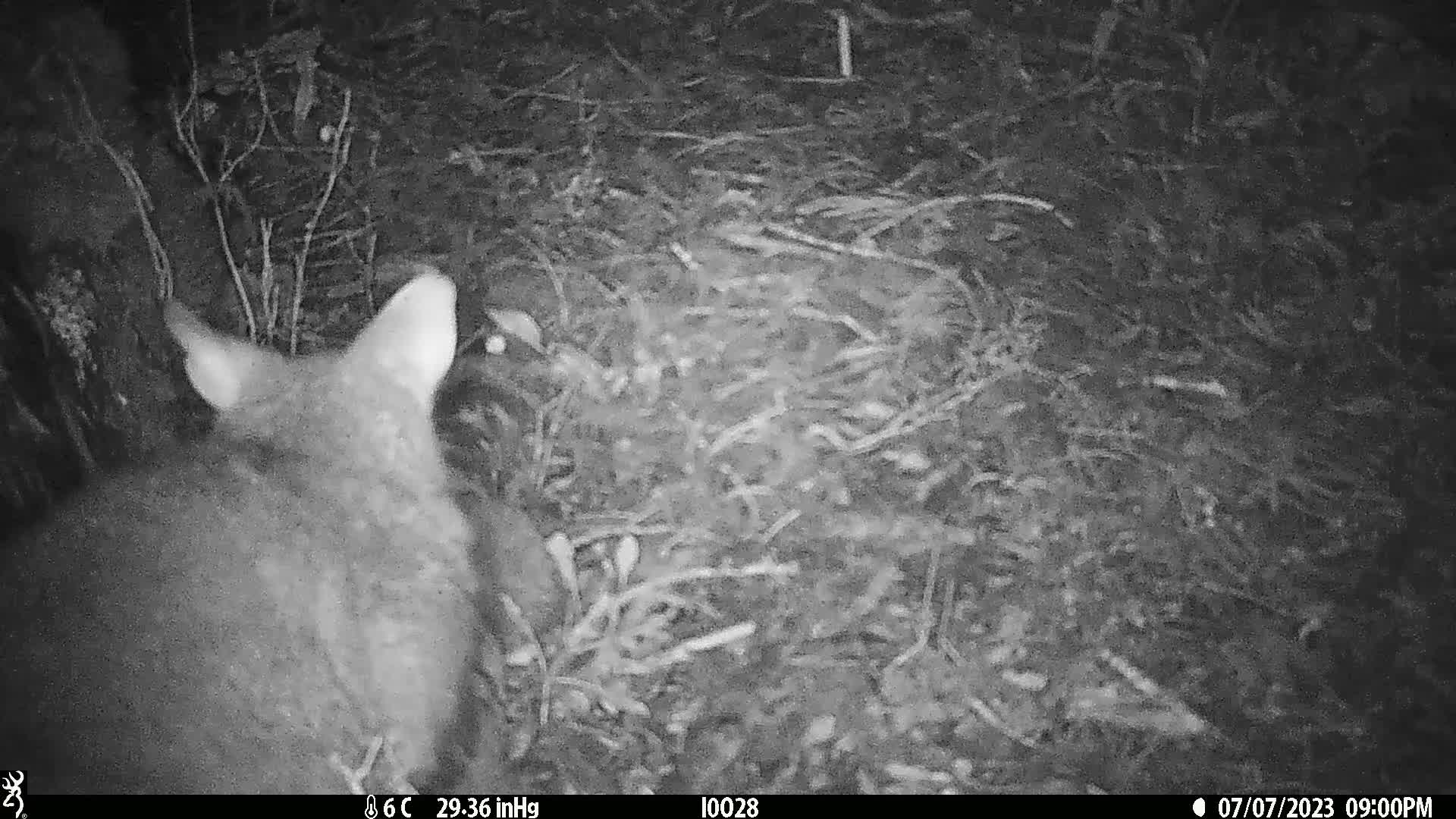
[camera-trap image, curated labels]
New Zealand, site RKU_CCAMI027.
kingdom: Animalia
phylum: Chordata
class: Mammalia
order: Diprotodontia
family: Phalangeridae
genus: Trichosurus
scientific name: Trichosurus vulpecula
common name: common brushtail possum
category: possum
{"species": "possum (common brushtail possum) (Trichosurus vulpecula)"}